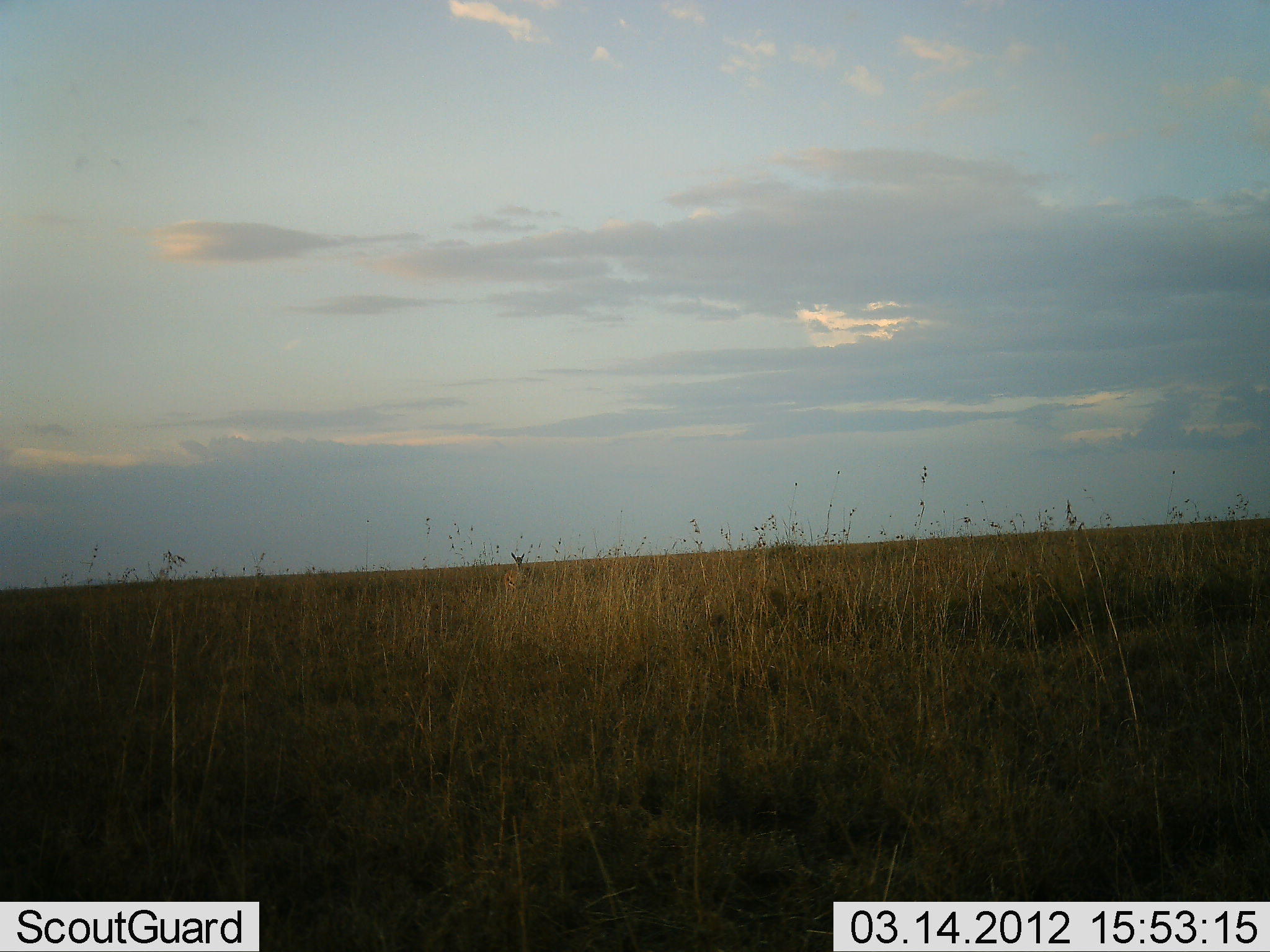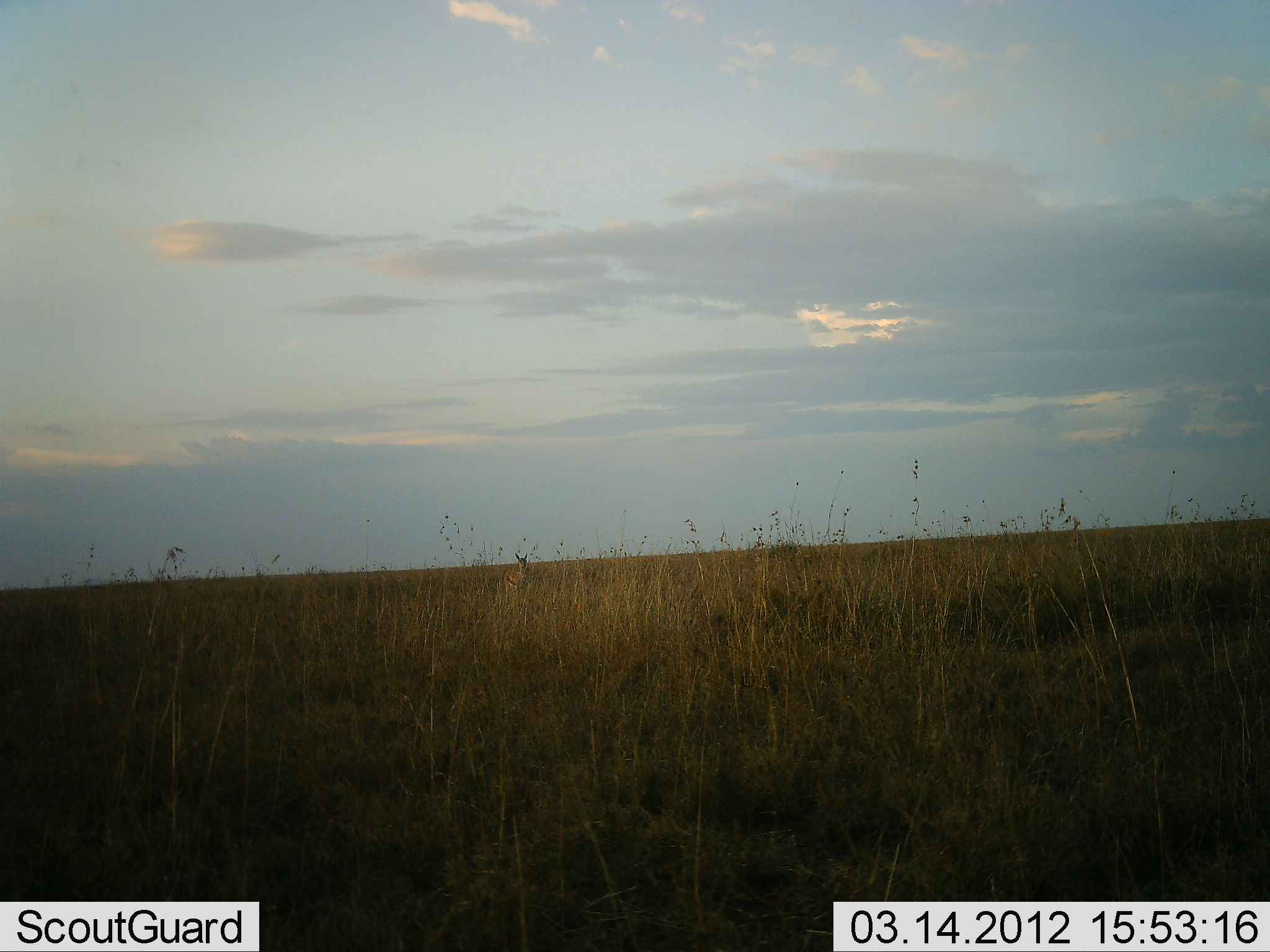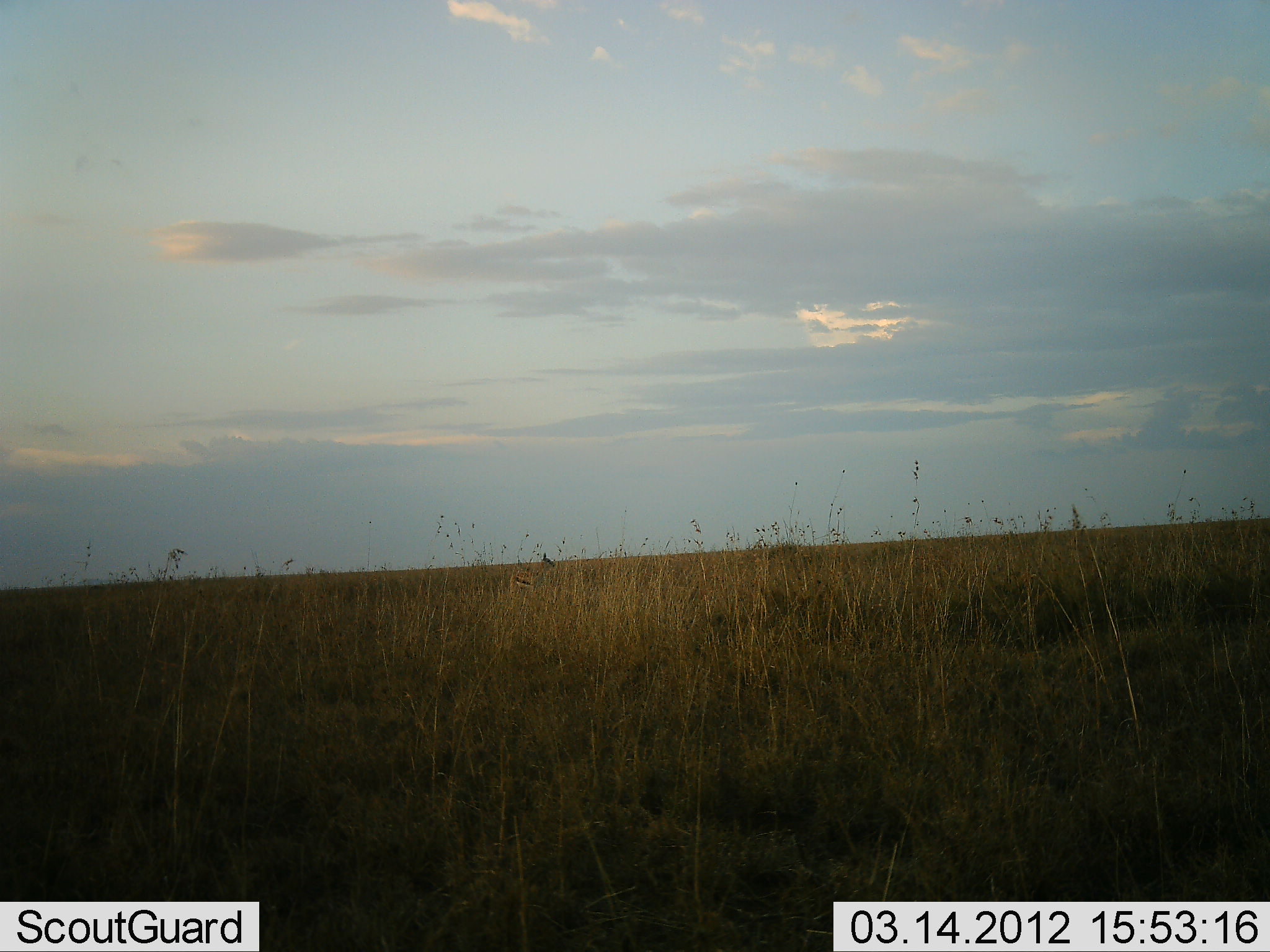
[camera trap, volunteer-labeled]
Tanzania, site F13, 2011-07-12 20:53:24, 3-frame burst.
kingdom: Animalia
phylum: Chordata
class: Mammalia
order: Artiodactyla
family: Bovidae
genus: Eudorcas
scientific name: Eudorcas thomsonii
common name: thomson's gazelle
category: gazellethomsons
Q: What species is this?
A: Gazellethomsons (thomson's gazelle) (Eudorcas thomsonii).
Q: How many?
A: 1.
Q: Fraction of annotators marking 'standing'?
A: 55%.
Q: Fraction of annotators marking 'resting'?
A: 0%.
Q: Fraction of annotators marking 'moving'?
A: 45%.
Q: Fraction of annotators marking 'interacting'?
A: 0%.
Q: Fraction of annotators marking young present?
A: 0%.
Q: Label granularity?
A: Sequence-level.